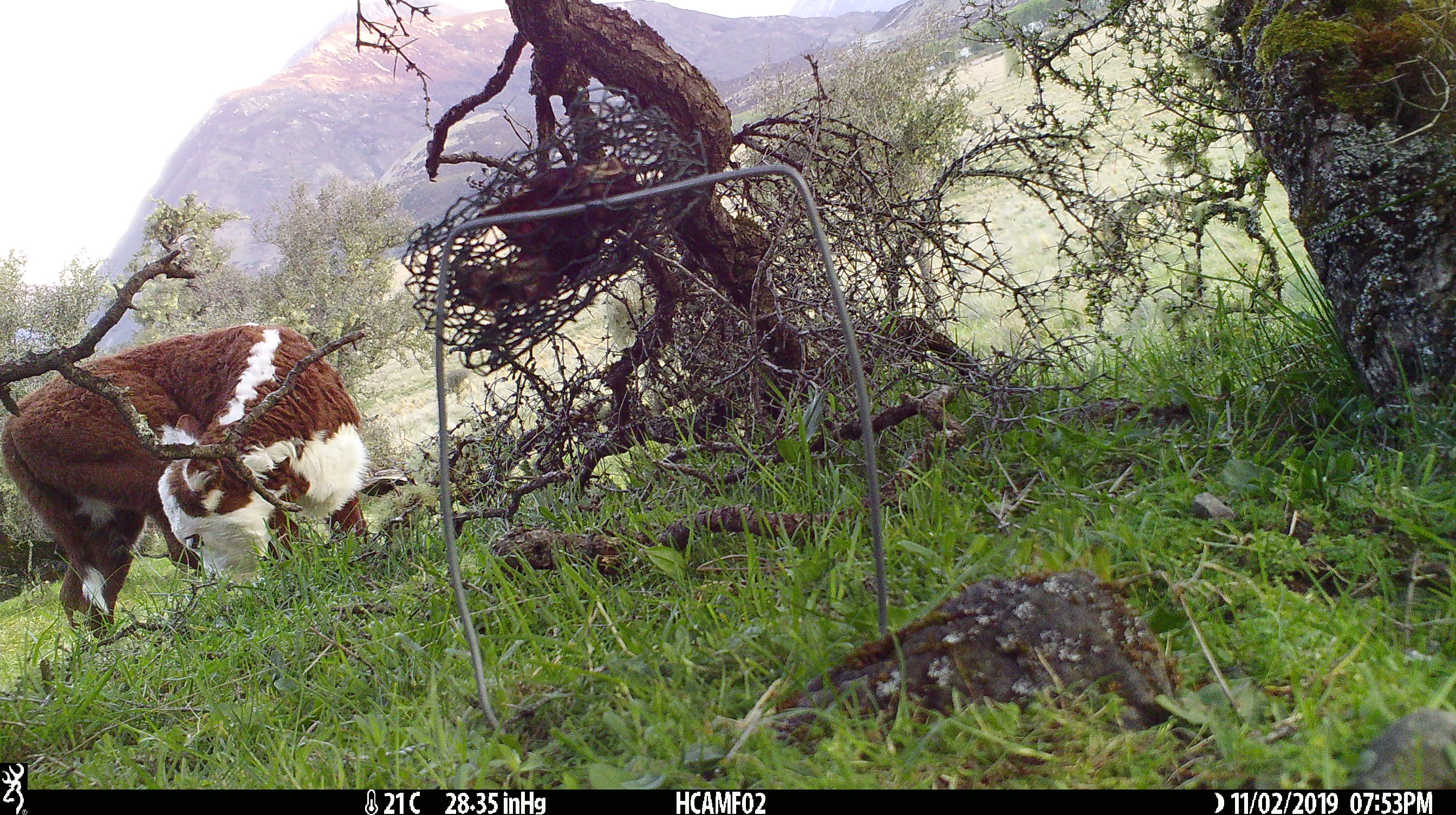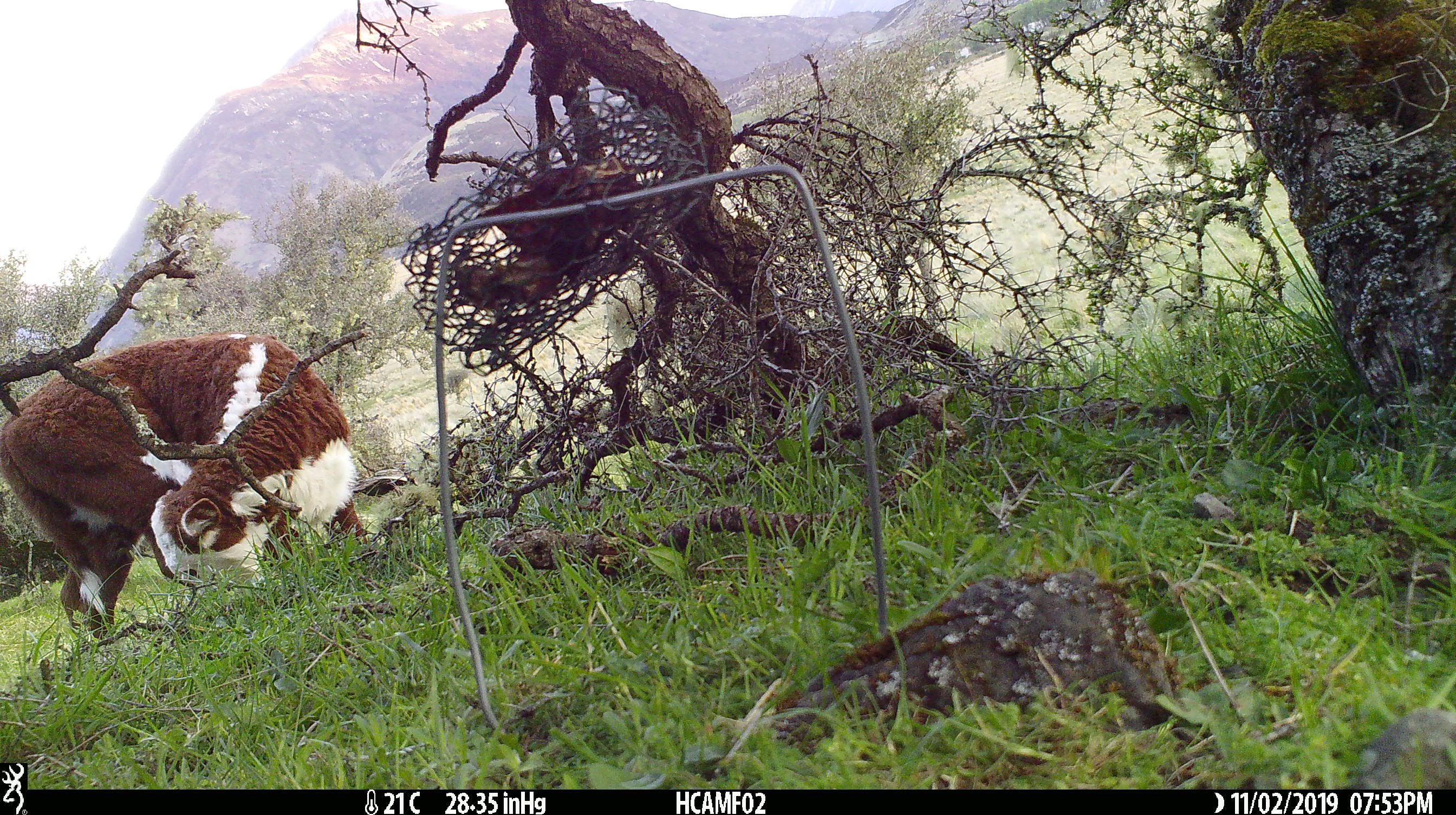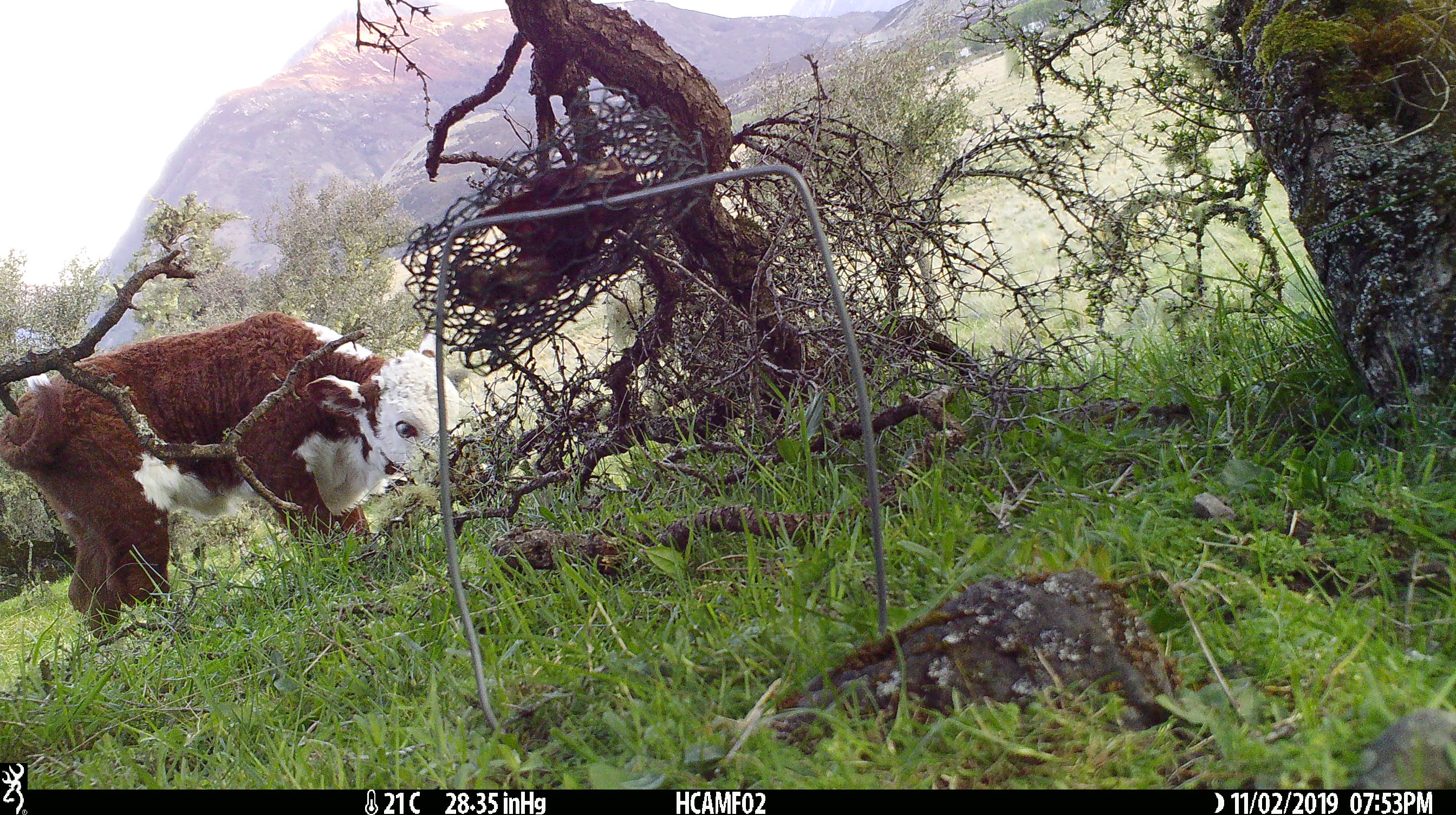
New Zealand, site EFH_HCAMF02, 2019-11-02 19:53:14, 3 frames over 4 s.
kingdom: Animalia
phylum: Chordata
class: Mammalia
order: Artiodactyla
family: Bovidae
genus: Bos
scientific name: Bos taurus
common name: domestic cow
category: cow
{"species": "cow (domestic cow) (Bos taurus)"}